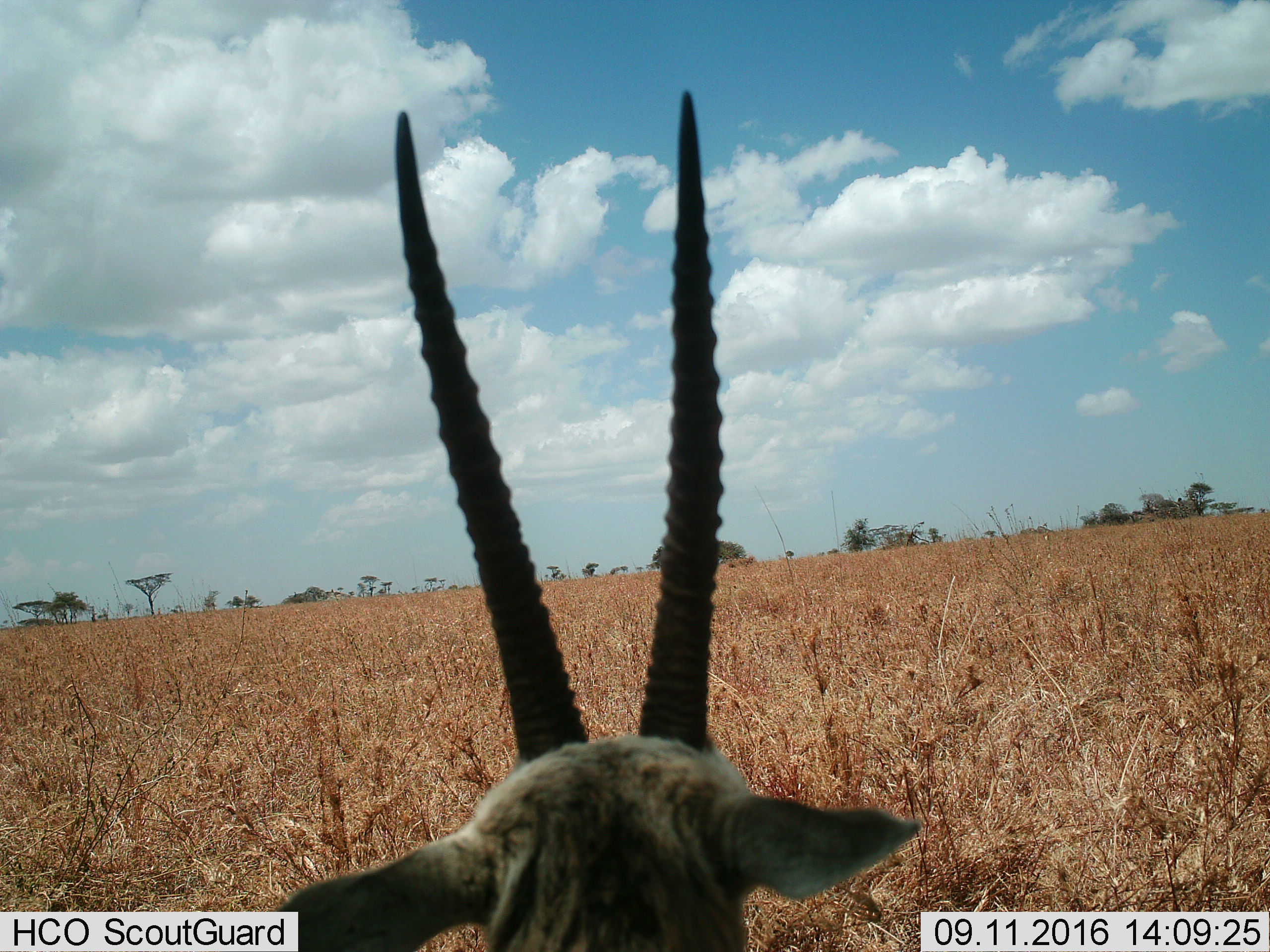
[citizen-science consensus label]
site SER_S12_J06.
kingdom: Animalia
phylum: Chordata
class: Mammalia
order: Artiodactyla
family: Bovidae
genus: Eudorcas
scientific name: Eudorcas thomsonii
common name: thomson's gazelle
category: gazellethomsons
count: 1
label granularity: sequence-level